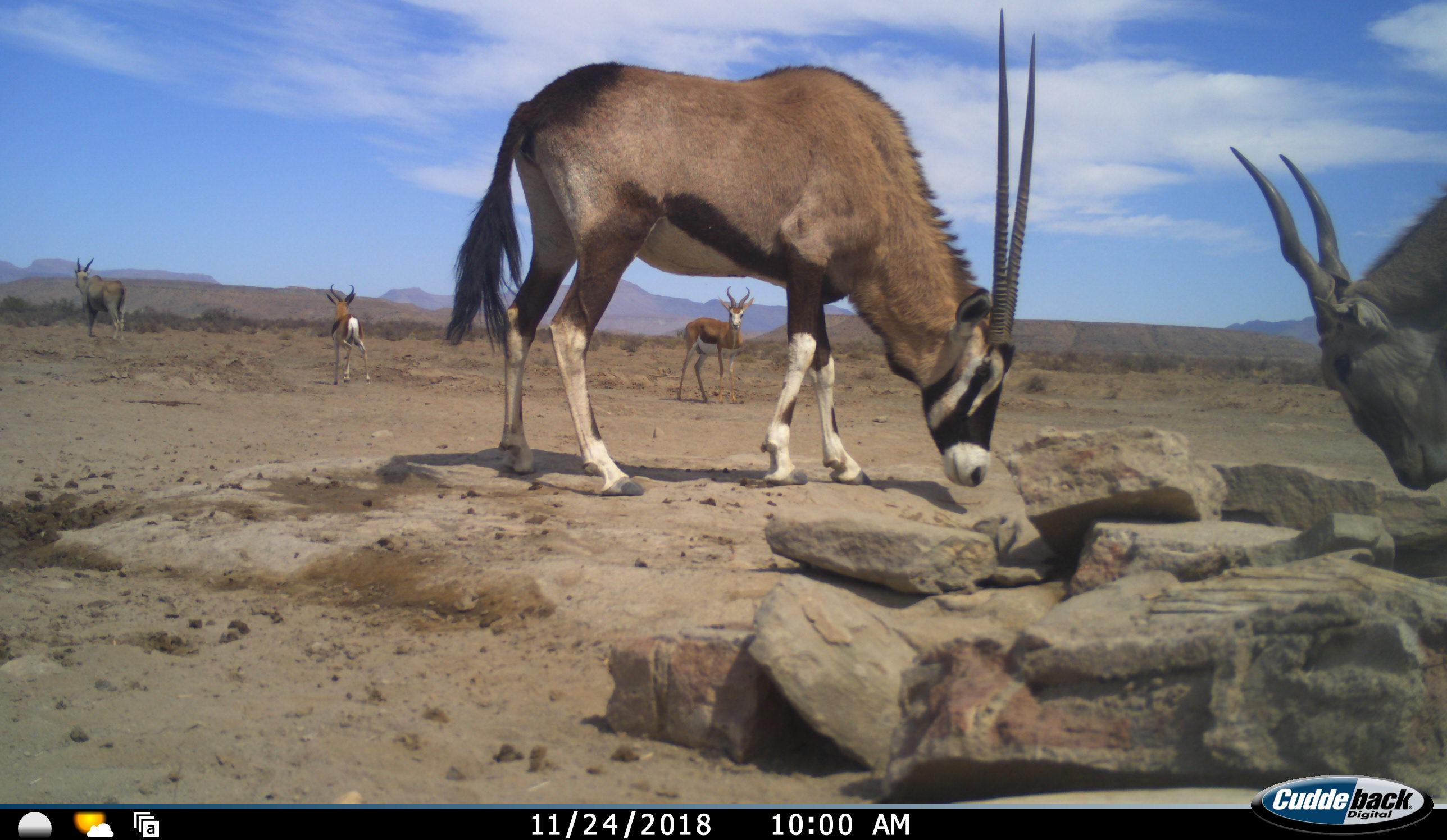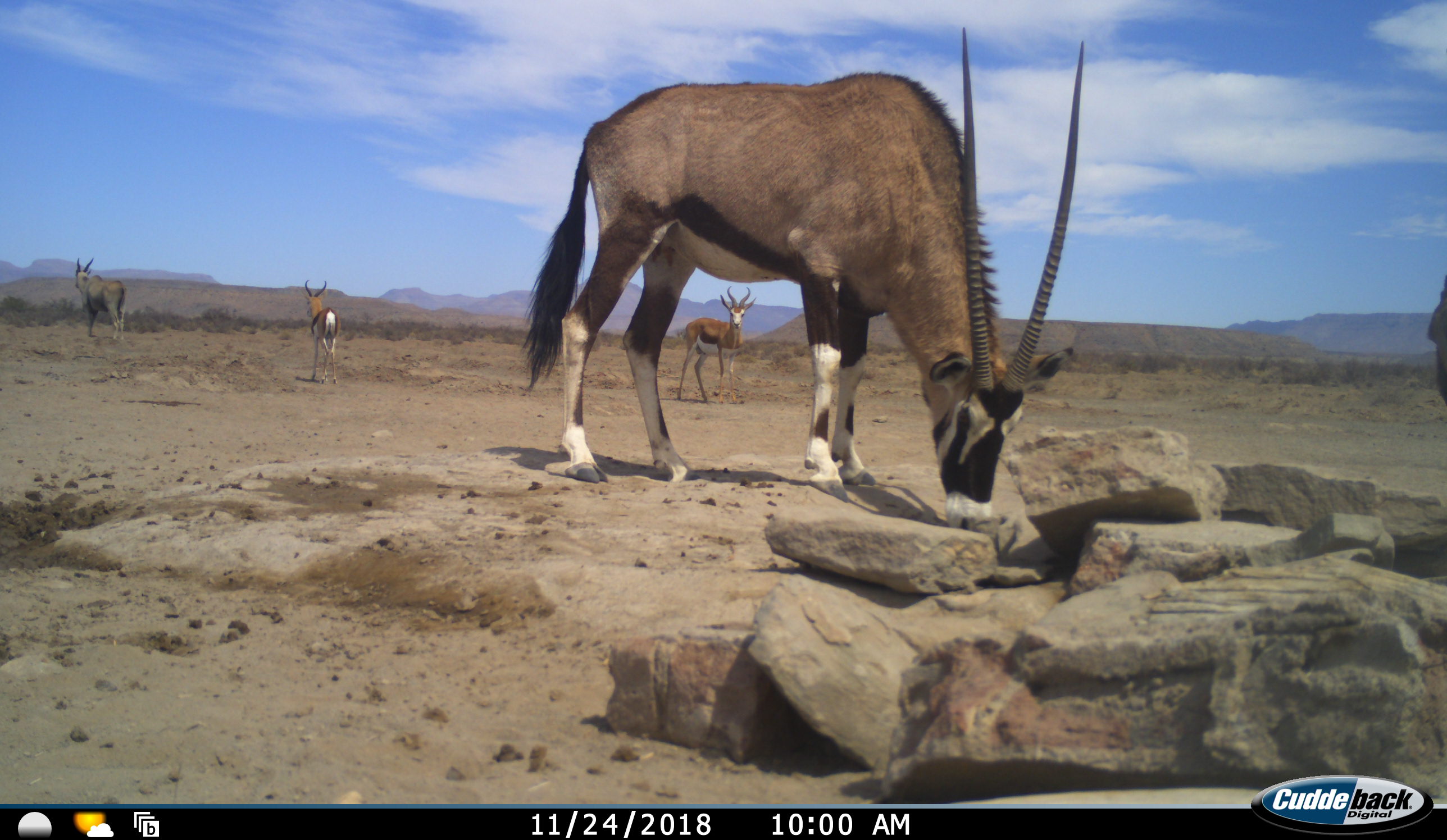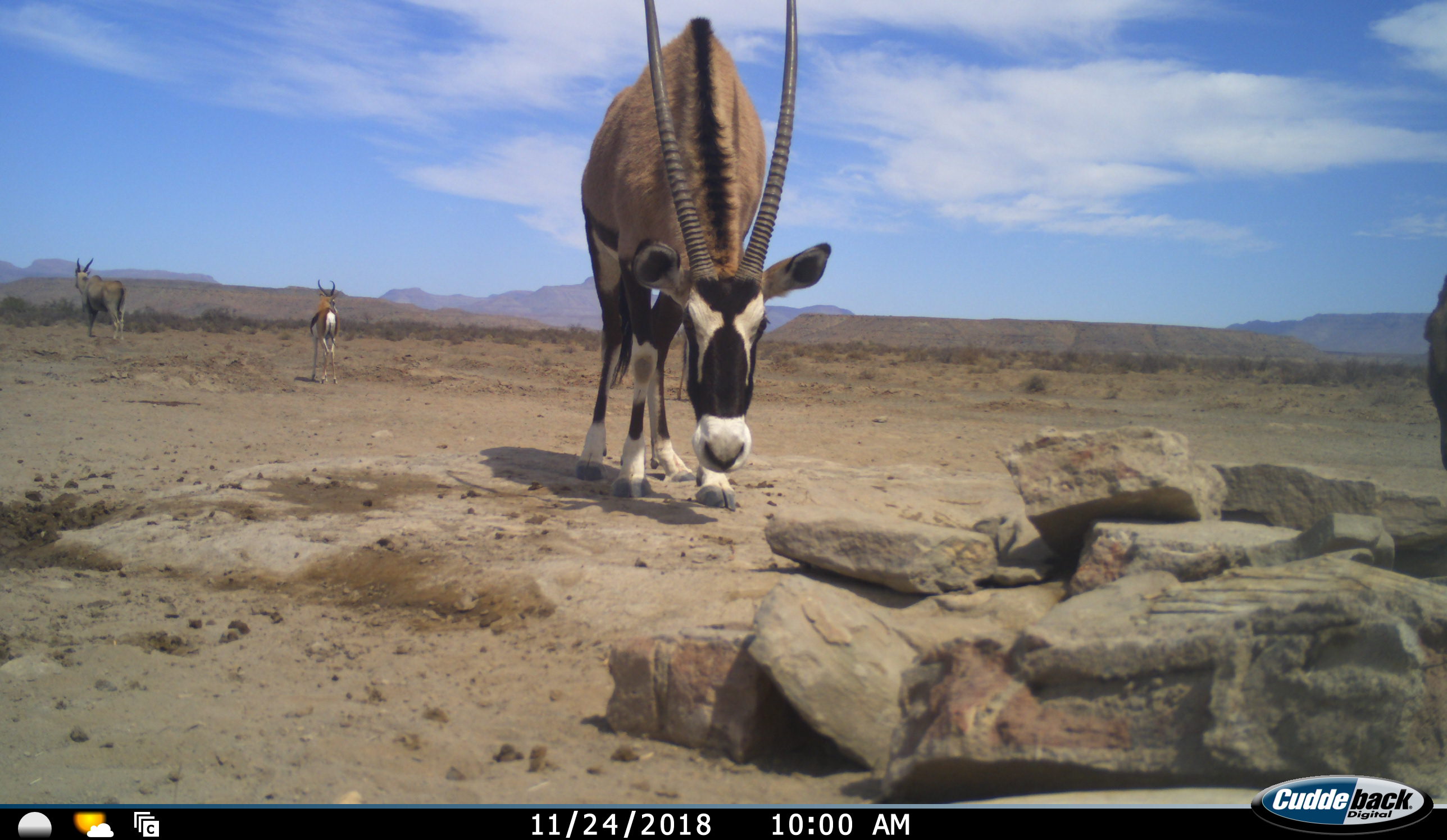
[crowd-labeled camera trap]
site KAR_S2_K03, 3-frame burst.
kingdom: Animalia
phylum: Chordata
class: Mammalia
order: Artiodactyla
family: Bovidae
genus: Tragelaphus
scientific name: Tragelaphus oryx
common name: eland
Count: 2.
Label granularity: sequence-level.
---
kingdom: Animalia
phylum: Chordata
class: Mammalia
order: Artiodactyla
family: Bovidae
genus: Oryx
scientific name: Oryx gazella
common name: gemsbok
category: oryx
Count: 1.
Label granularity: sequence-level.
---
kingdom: Animalia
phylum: Chordata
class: Mammalia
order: Artiodactyla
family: Bovidae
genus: Antidorcas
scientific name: Antidorcas marsupialis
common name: springbok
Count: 2.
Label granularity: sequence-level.